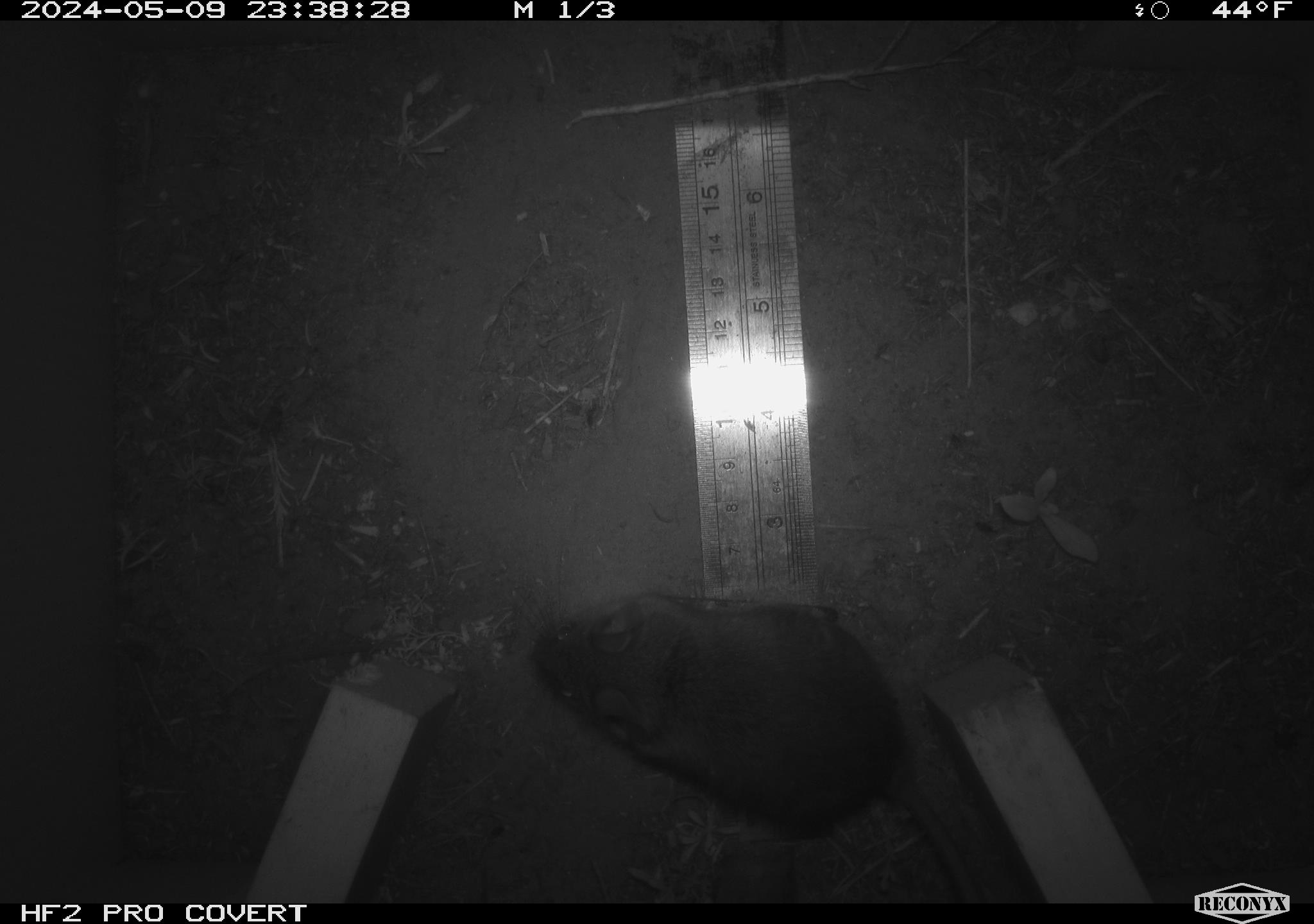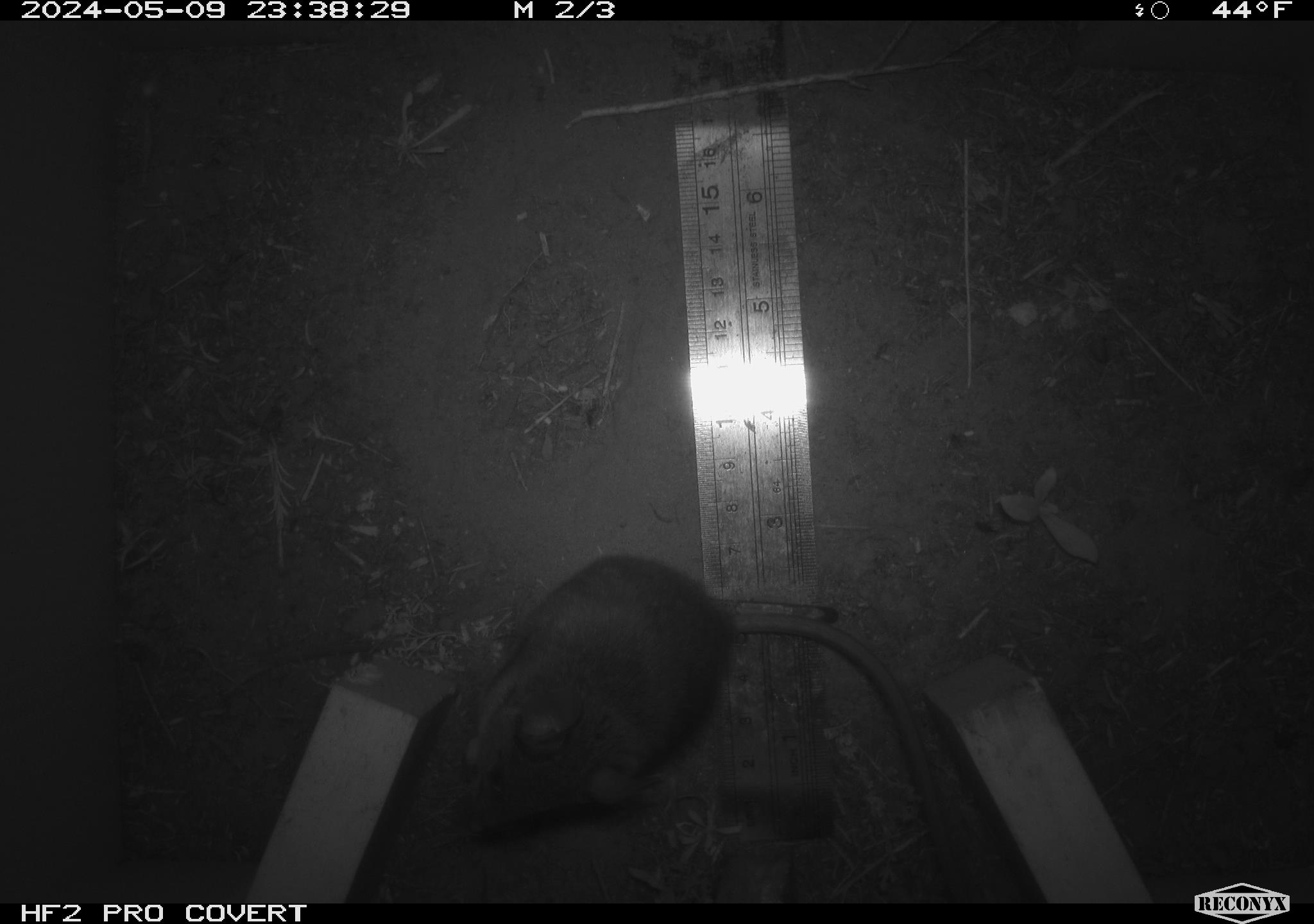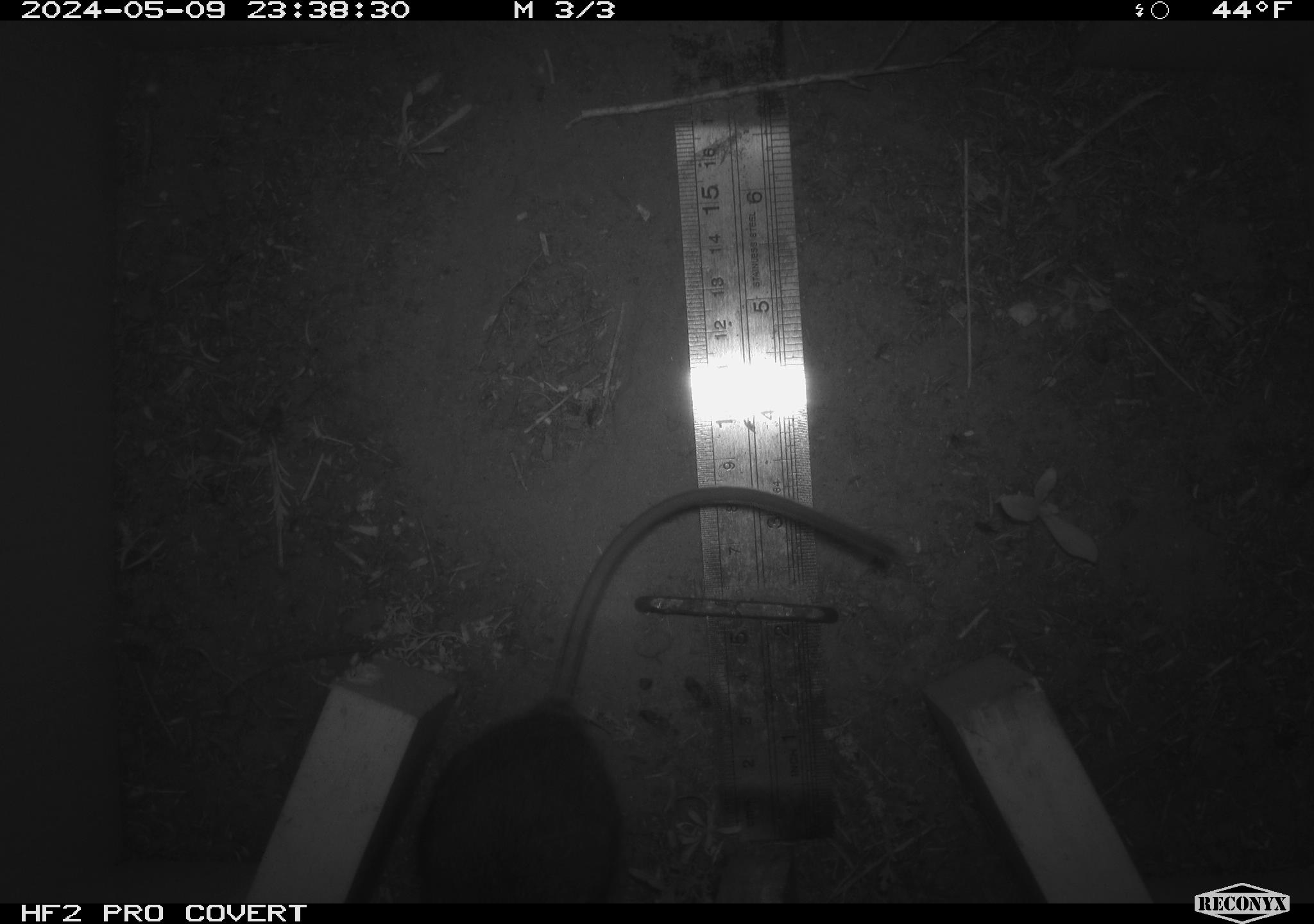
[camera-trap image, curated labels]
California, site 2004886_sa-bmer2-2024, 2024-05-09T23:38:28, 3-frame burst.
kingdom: Animalia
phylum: Chordata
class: Mammalia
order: Rodentia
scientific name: Rodentia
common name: mouse species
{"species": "mouse species (Rodentia)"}